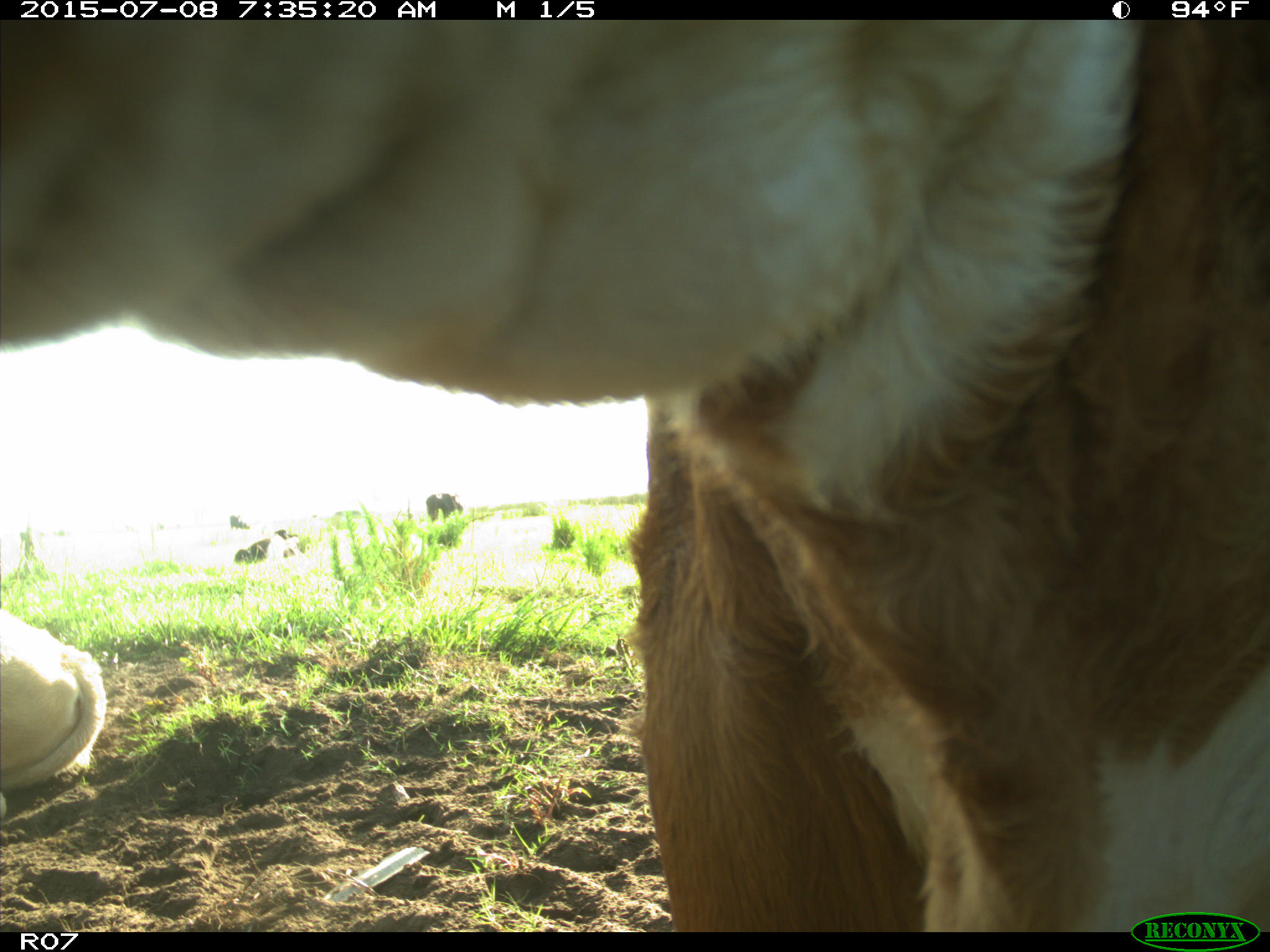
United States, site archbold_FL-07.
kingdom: Animalia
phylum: Chordata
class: Mammalia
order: Artiodactyla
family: Bovidae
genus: Bos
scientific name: Bos taurus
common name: domestic cow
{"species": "Bos taurus (domestic cow)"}